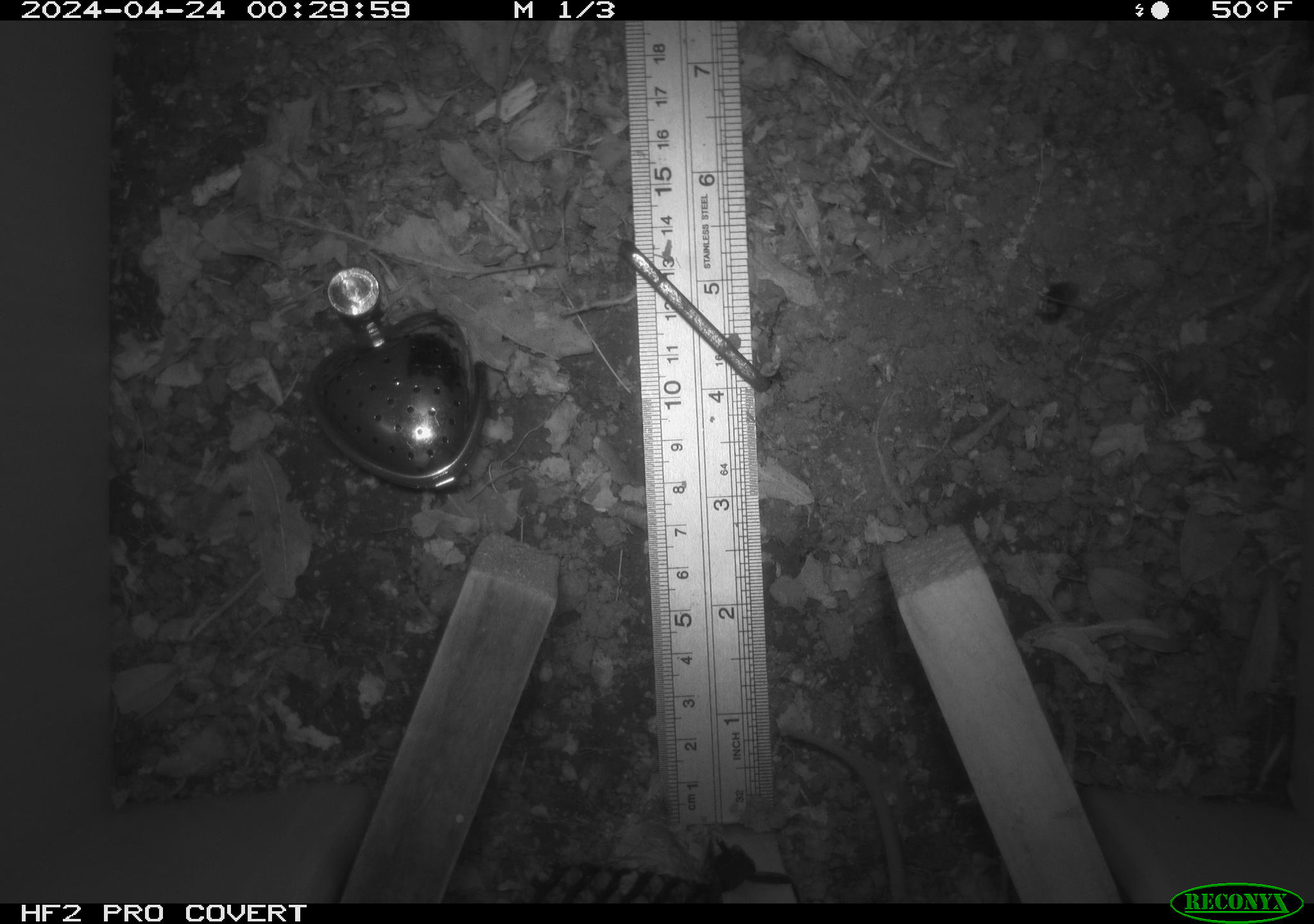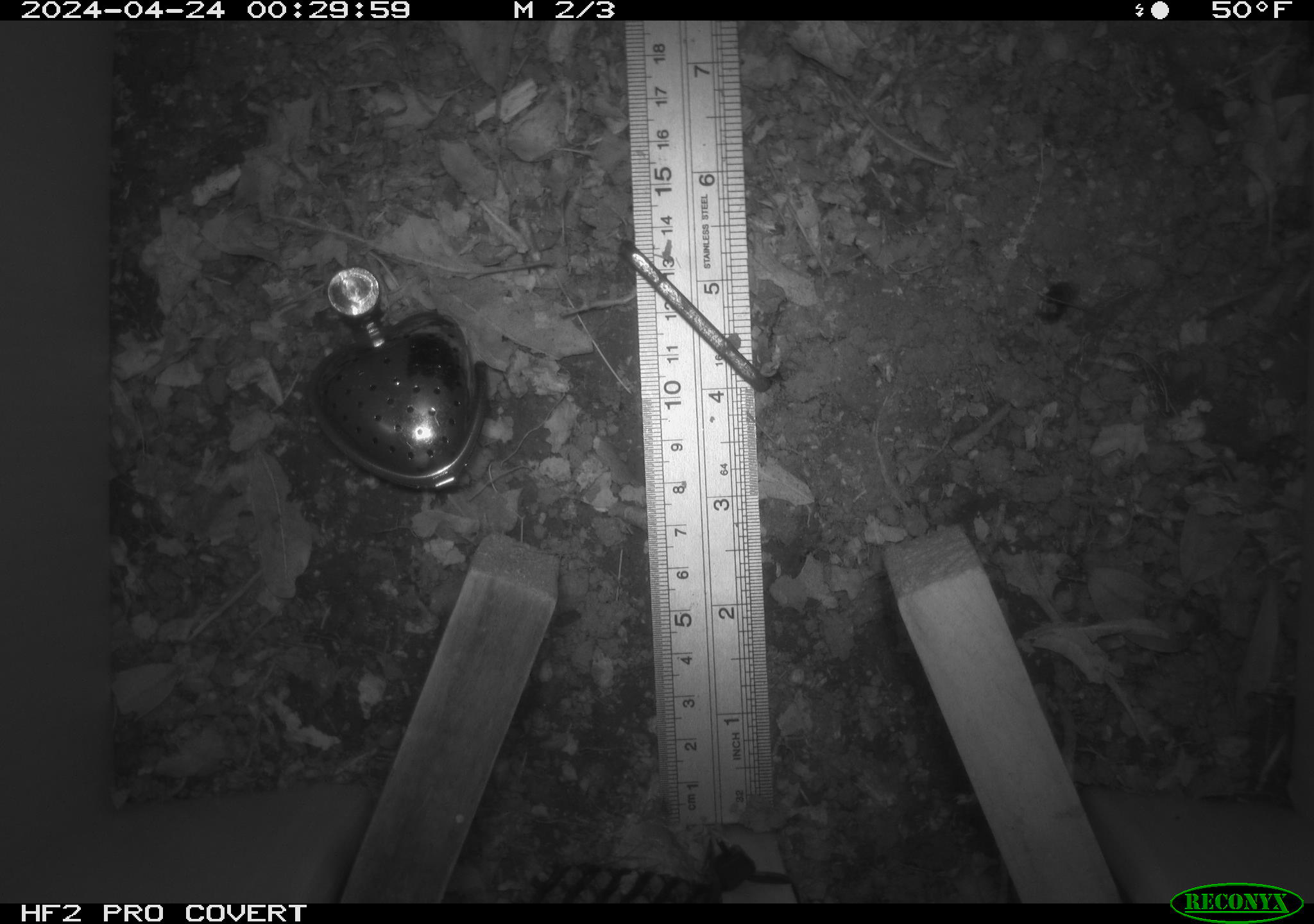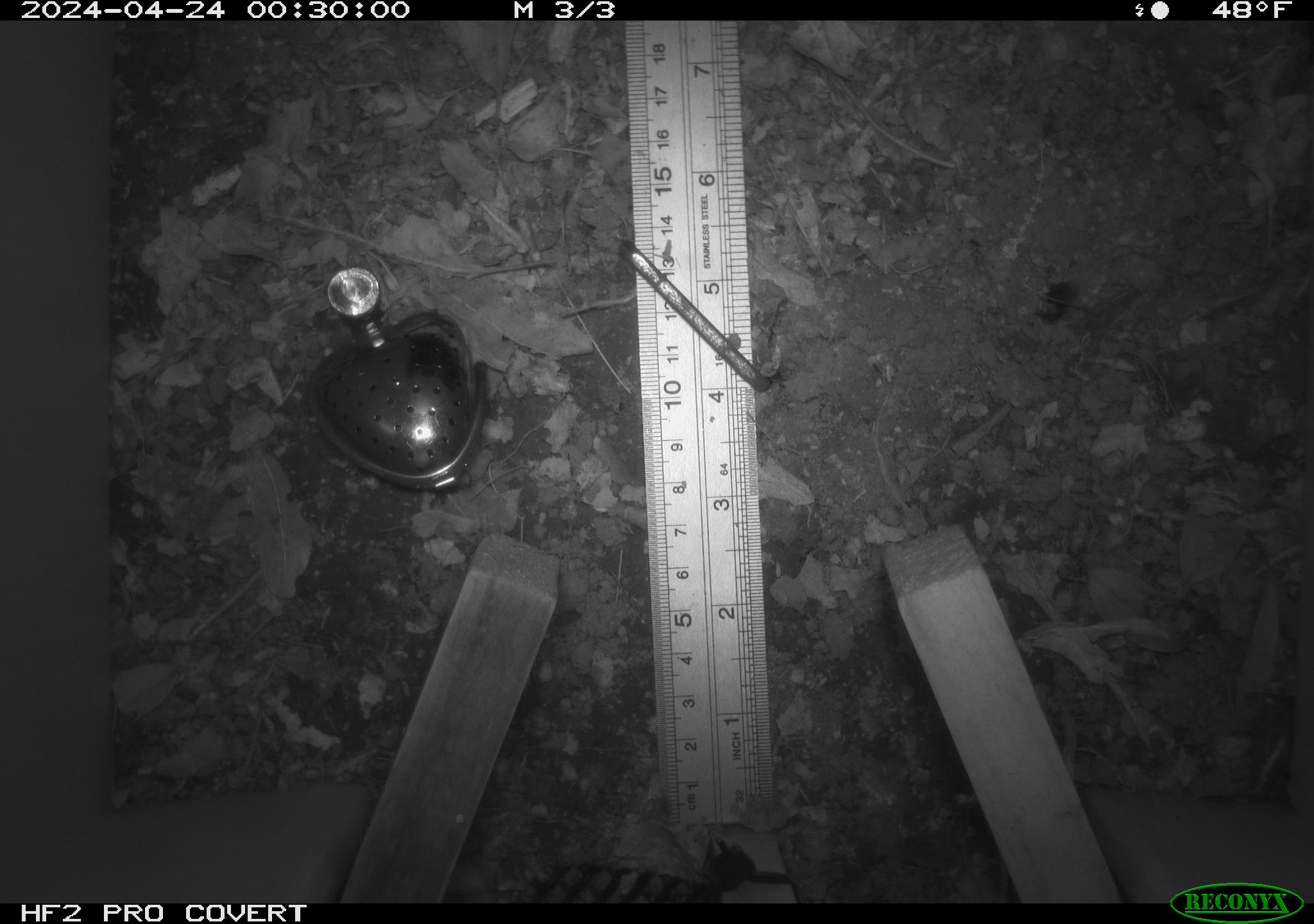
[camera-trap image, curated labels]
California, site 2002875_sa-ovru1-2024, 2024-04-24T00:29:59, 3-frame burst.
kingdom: Animalia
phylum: Chordata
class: Mammalia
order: Rodentia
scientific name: Rodentia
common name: mouse species